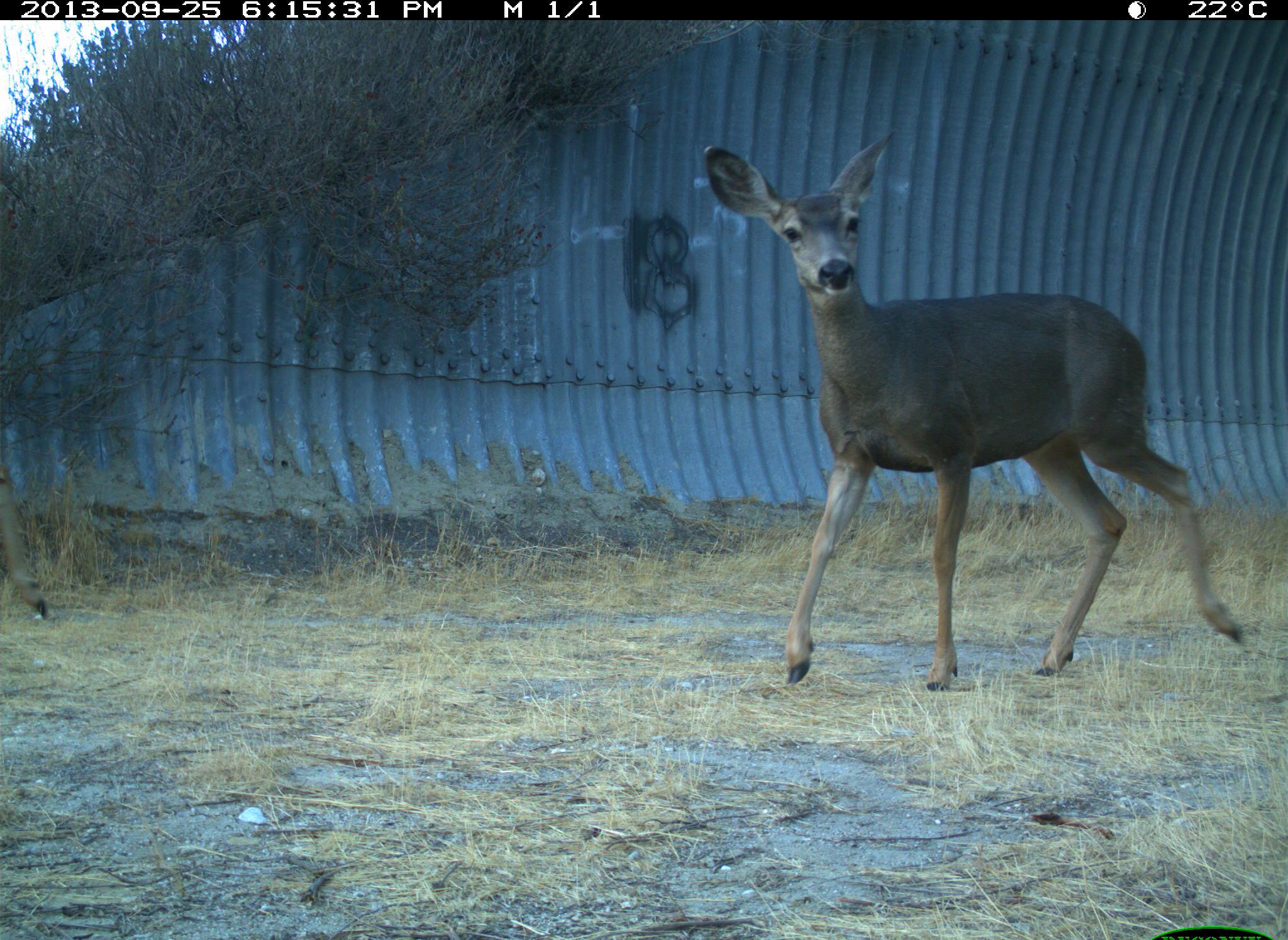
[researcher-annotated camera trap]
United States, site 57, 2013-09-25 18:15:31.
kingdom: Animalia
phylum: Chordata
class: Mammalia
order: Artiodactyla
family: Cervidae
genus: Odocoileus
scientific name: Odocoileus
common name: deer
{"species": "deer (Odocoileus)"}